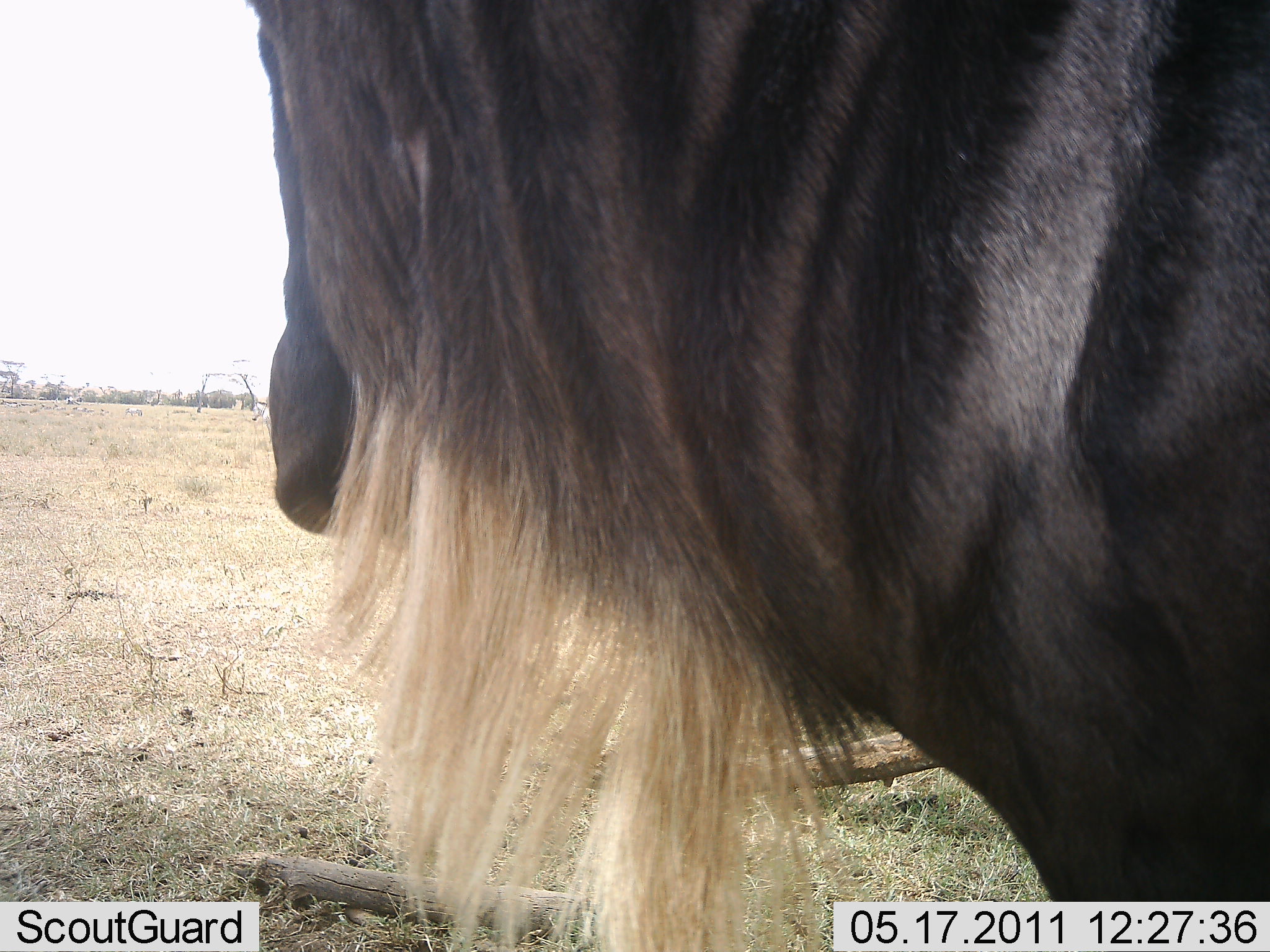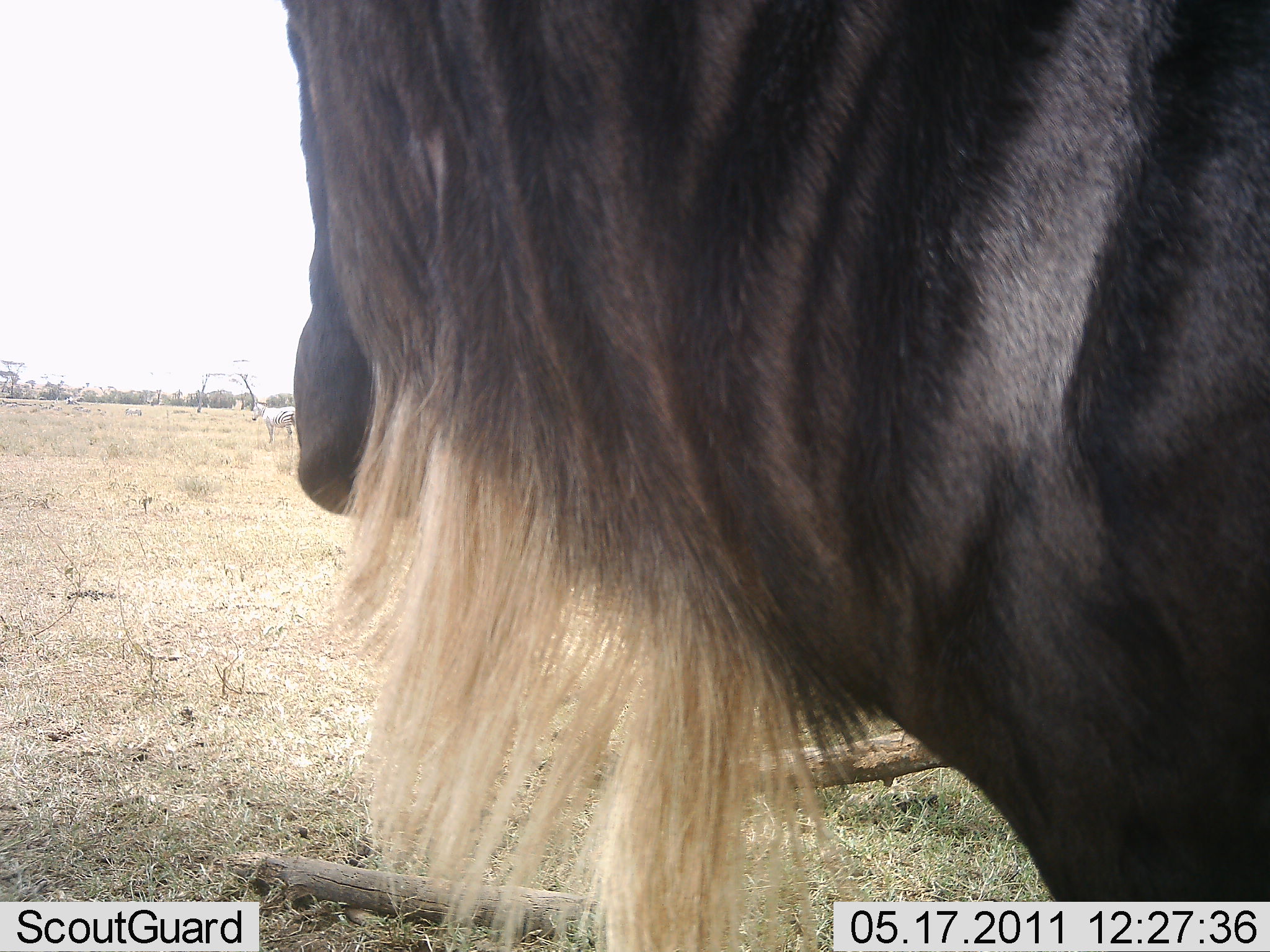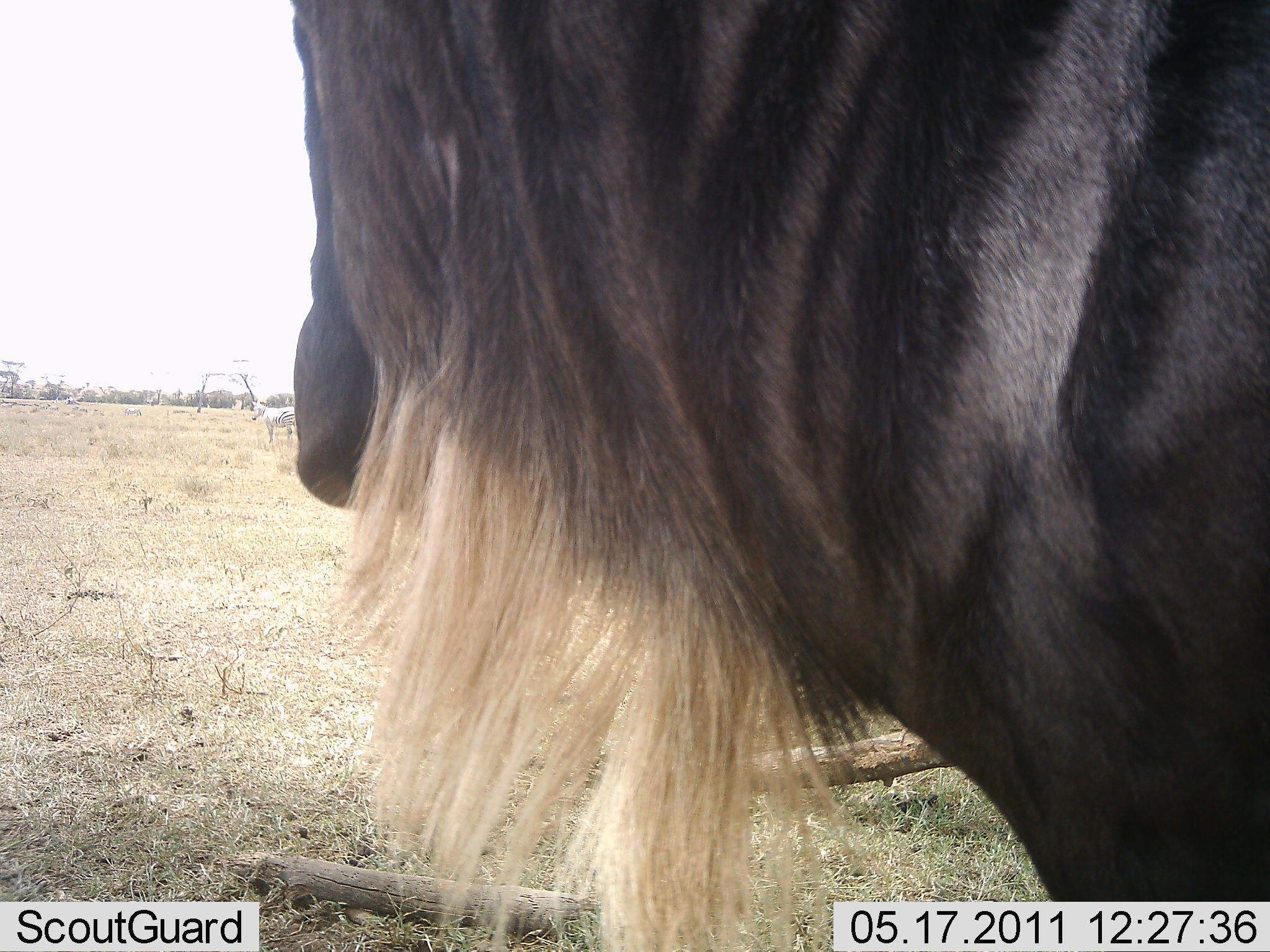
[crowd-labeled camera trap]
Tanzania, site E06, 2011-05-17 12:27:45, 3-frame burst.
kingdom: Animalia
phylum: Chordata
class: Mammalia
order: Artiodactyla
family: Bovidae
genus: Connochaetes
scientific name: Connochaetes taurinus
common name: blue wildebeest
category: wildebeest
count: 1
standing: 88%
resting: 6%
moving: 6%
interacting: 0%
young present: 0%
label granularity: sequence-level